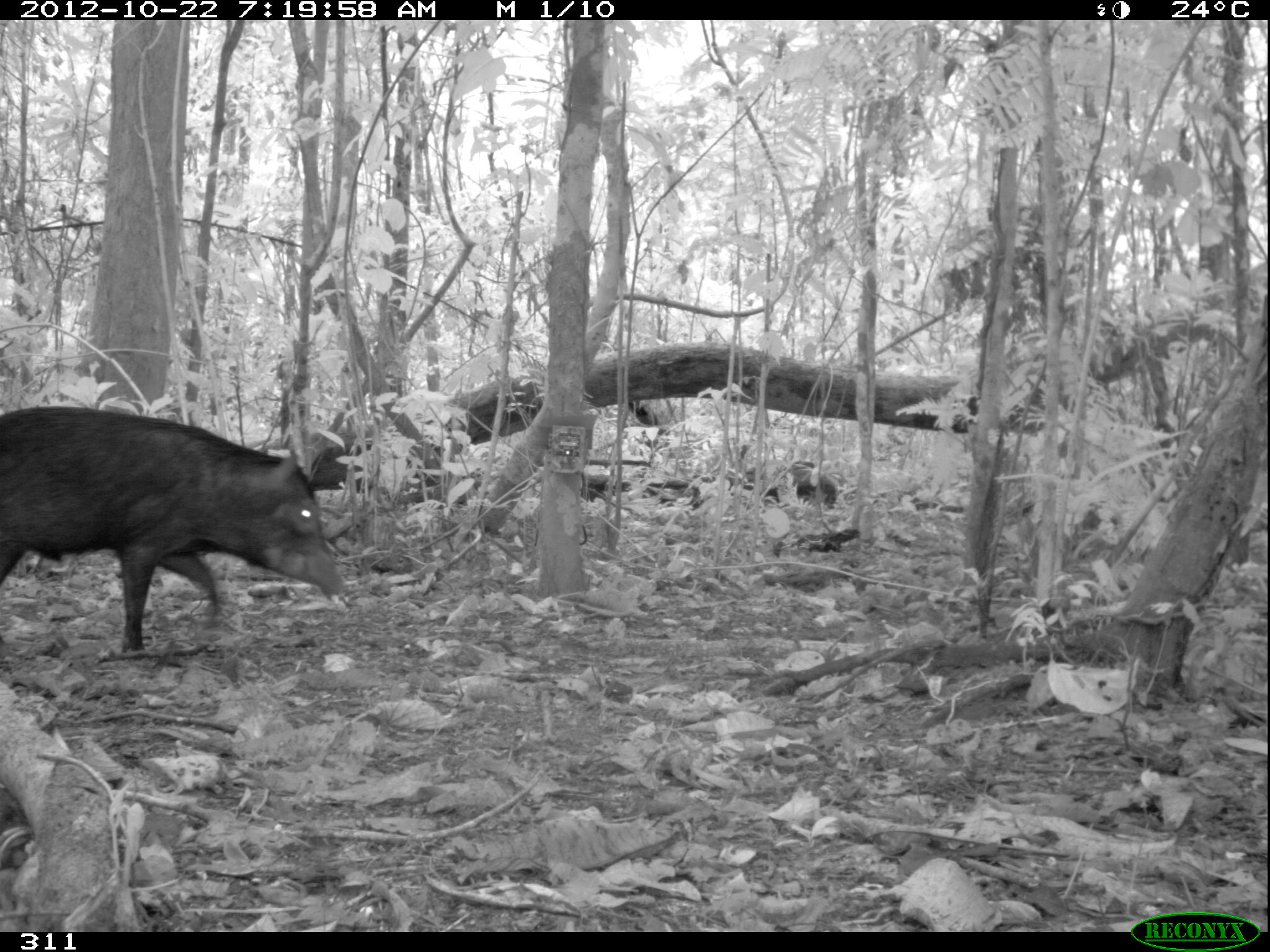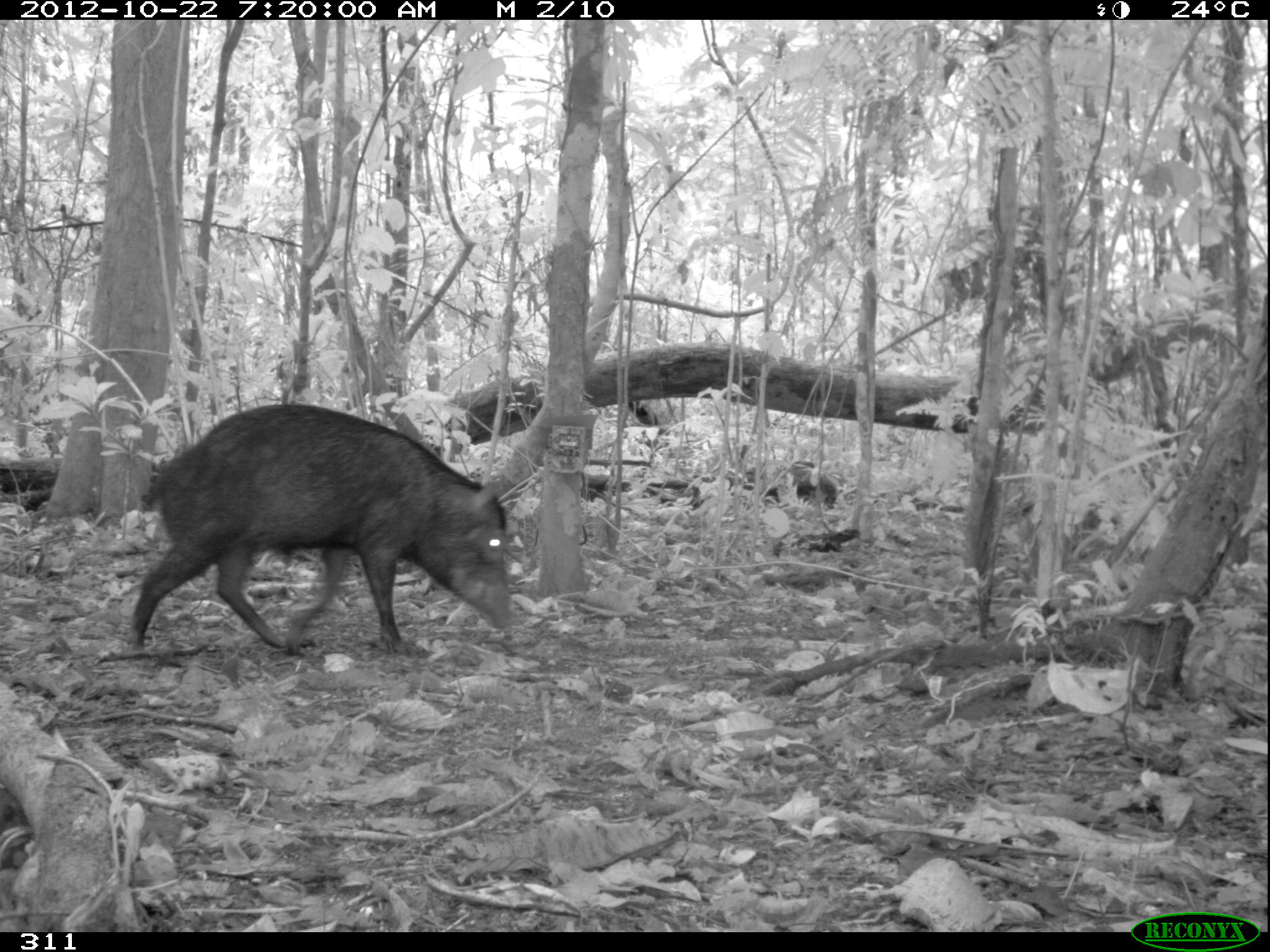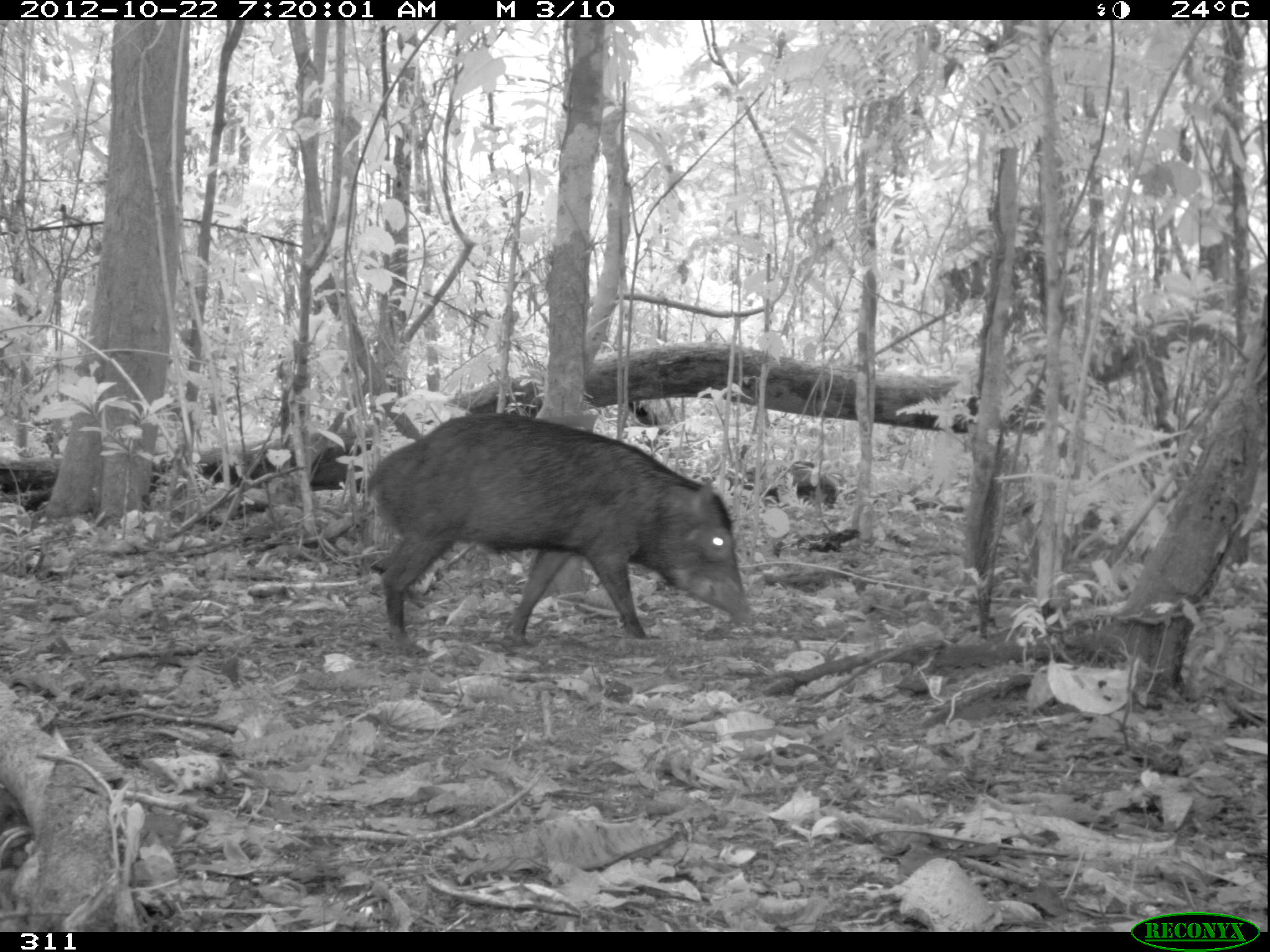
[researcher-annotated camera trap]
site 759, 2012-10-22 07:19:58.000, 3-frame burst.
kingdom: Animalia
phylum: Chordata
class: Mammalia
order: Artiodactyla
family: Tayassuidae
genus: Tayassu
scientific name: Tayassu pecari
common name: white-lipped peccary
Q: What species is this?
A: Tayassu pecari (white-lipped peccary).